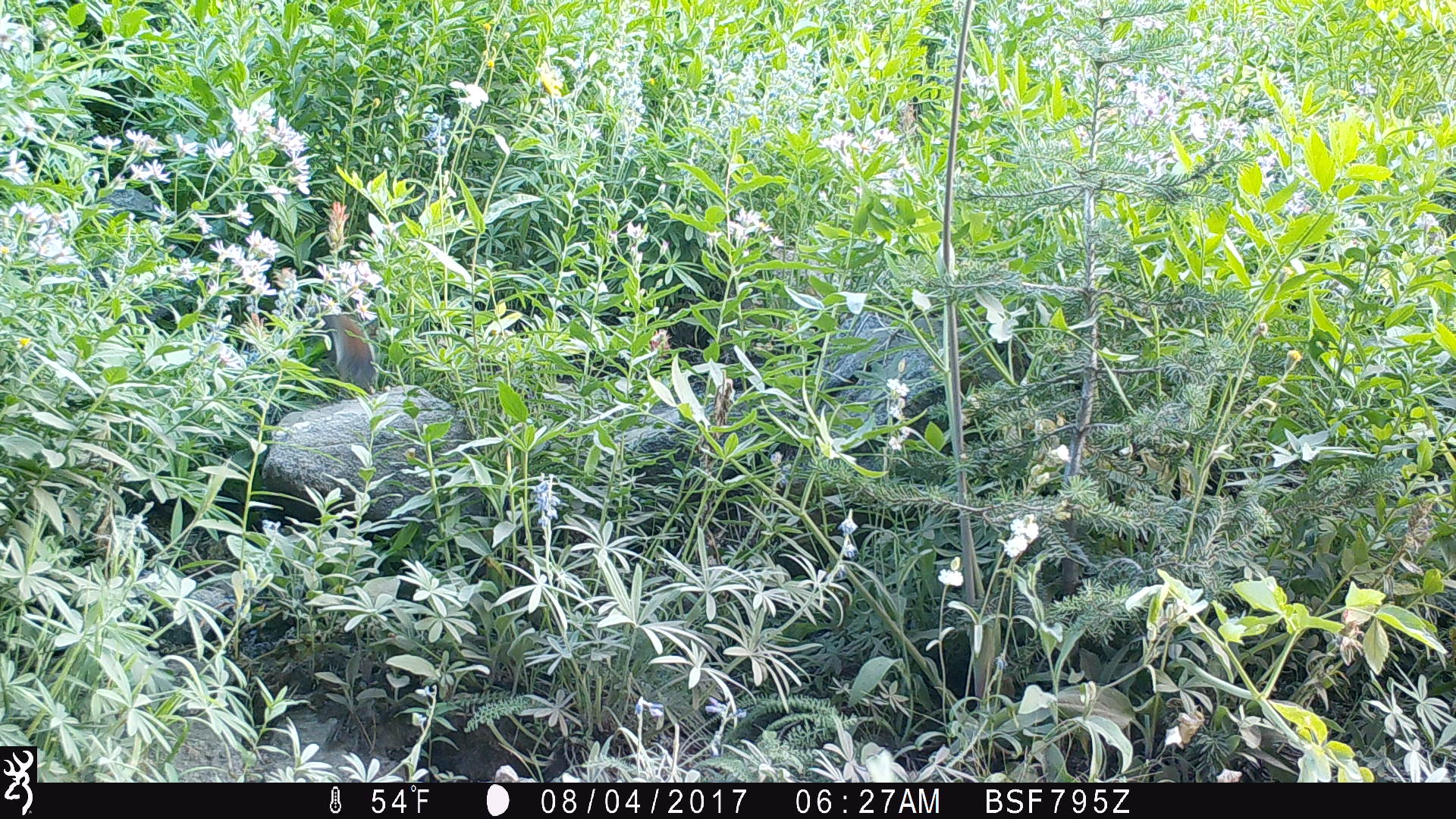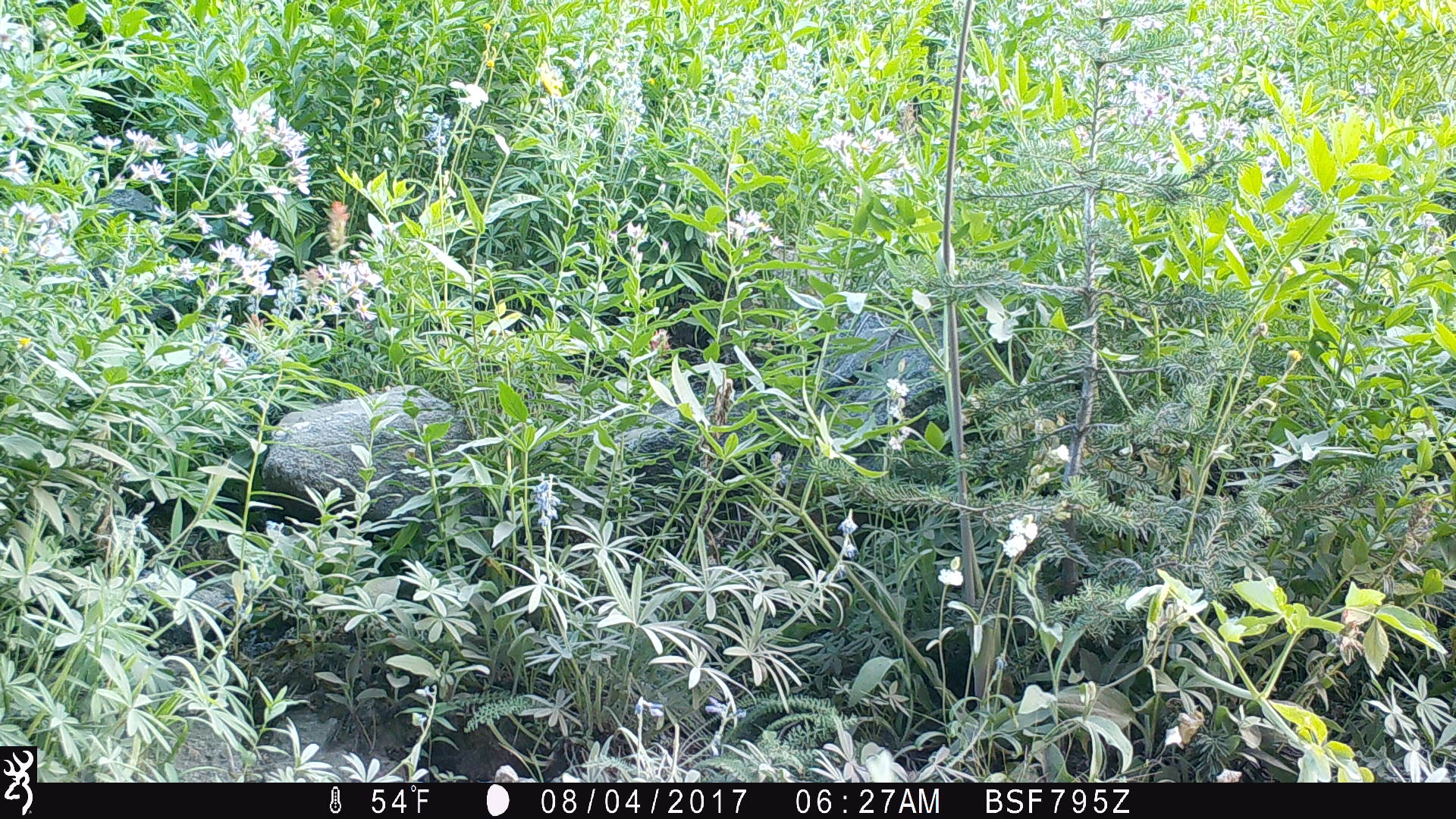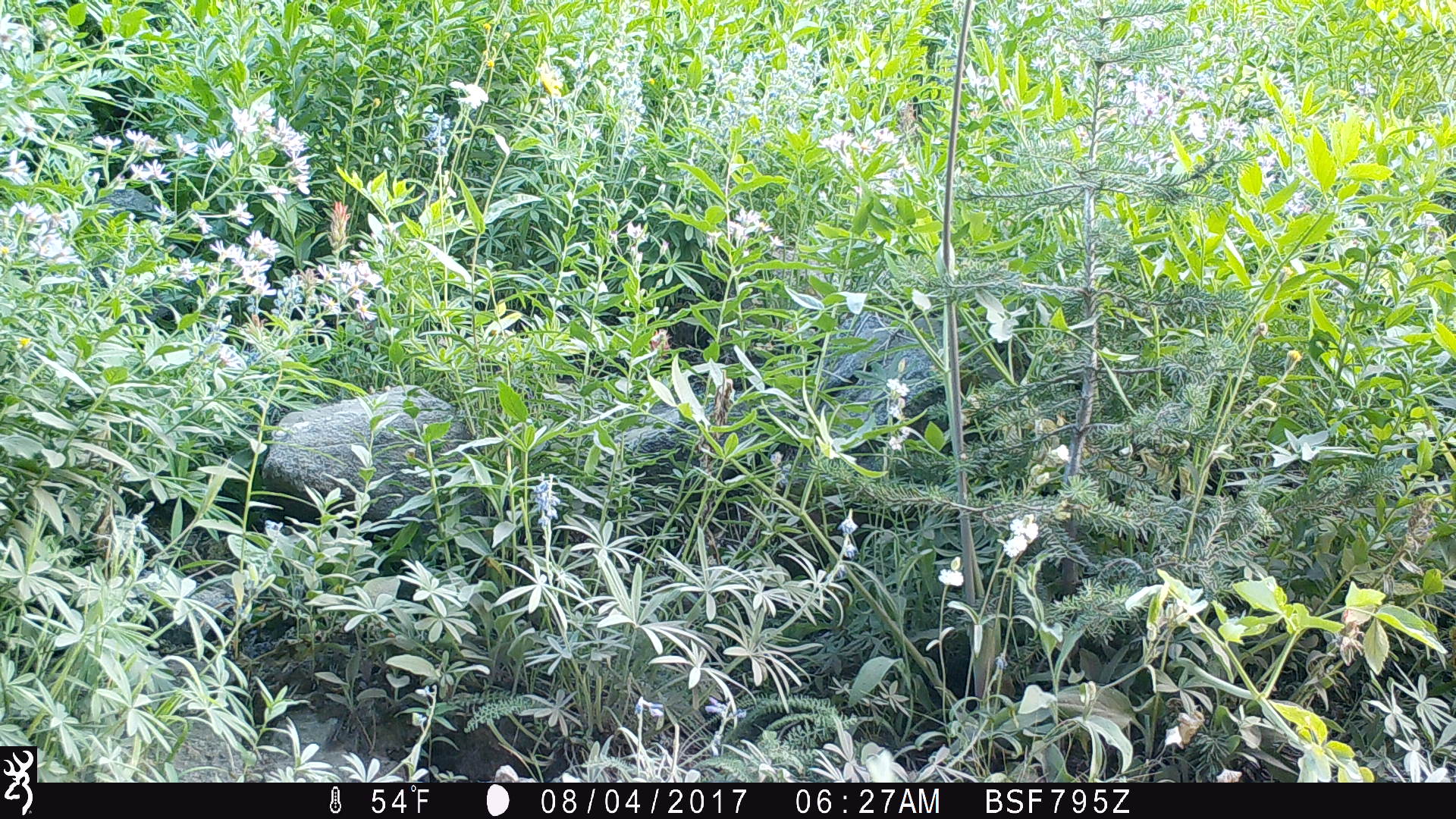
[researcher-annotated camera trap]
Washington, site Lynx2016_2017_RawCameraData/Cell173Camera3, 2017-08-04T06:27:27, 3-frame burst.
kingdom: Animalia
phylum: Chordata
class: Mammalia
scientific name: Mammalia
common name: small mammal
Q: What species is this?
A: Small mammal (Mammalia).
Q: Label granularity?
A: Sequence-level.